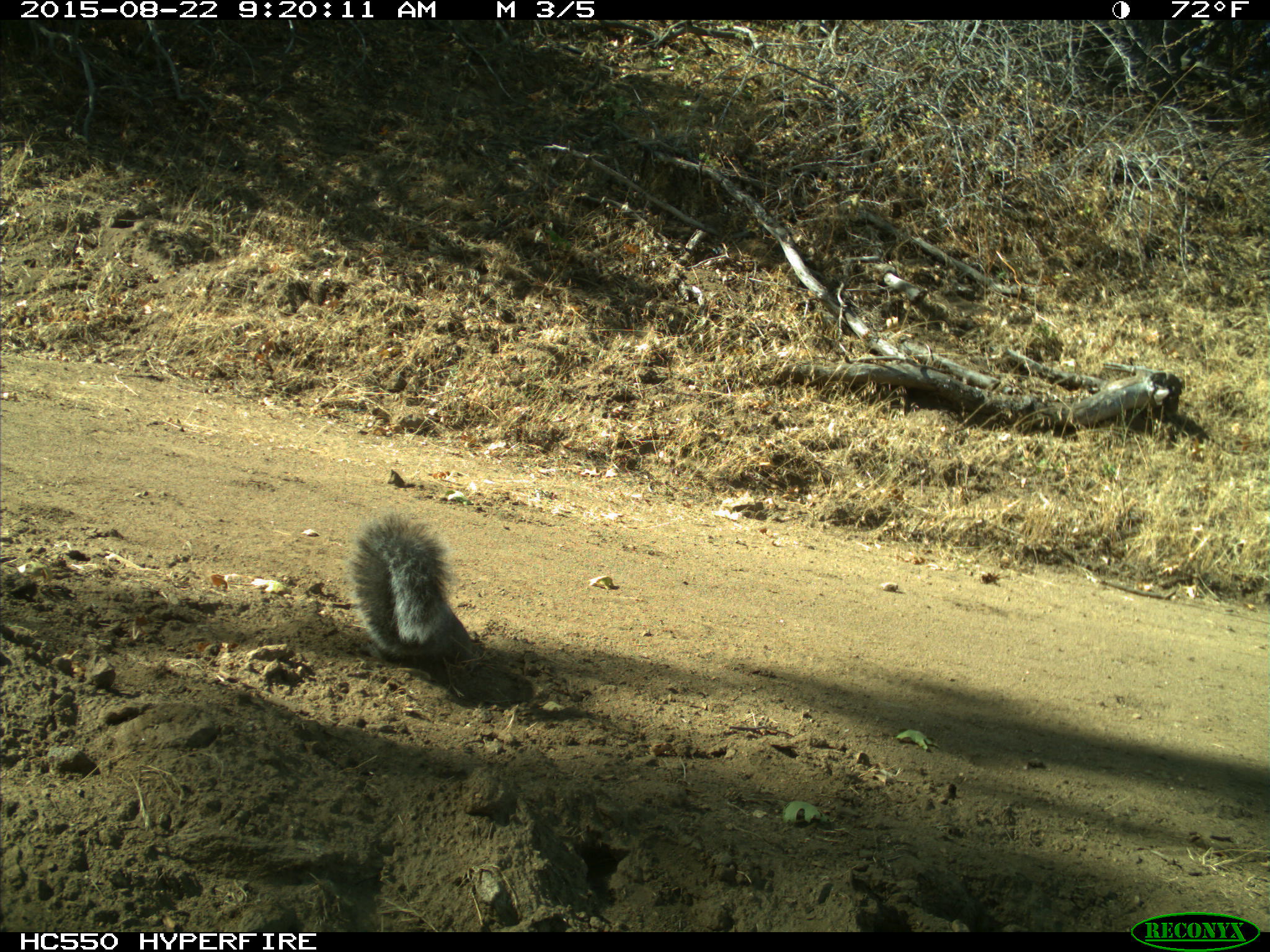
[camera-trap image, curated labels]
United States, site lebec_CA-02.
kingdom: Animalia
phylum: Chordata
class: Mammalia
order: Rodentia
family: Sciuridae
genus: Sciurus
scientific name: Sciurus carolinensis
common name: eastern gray squirrel